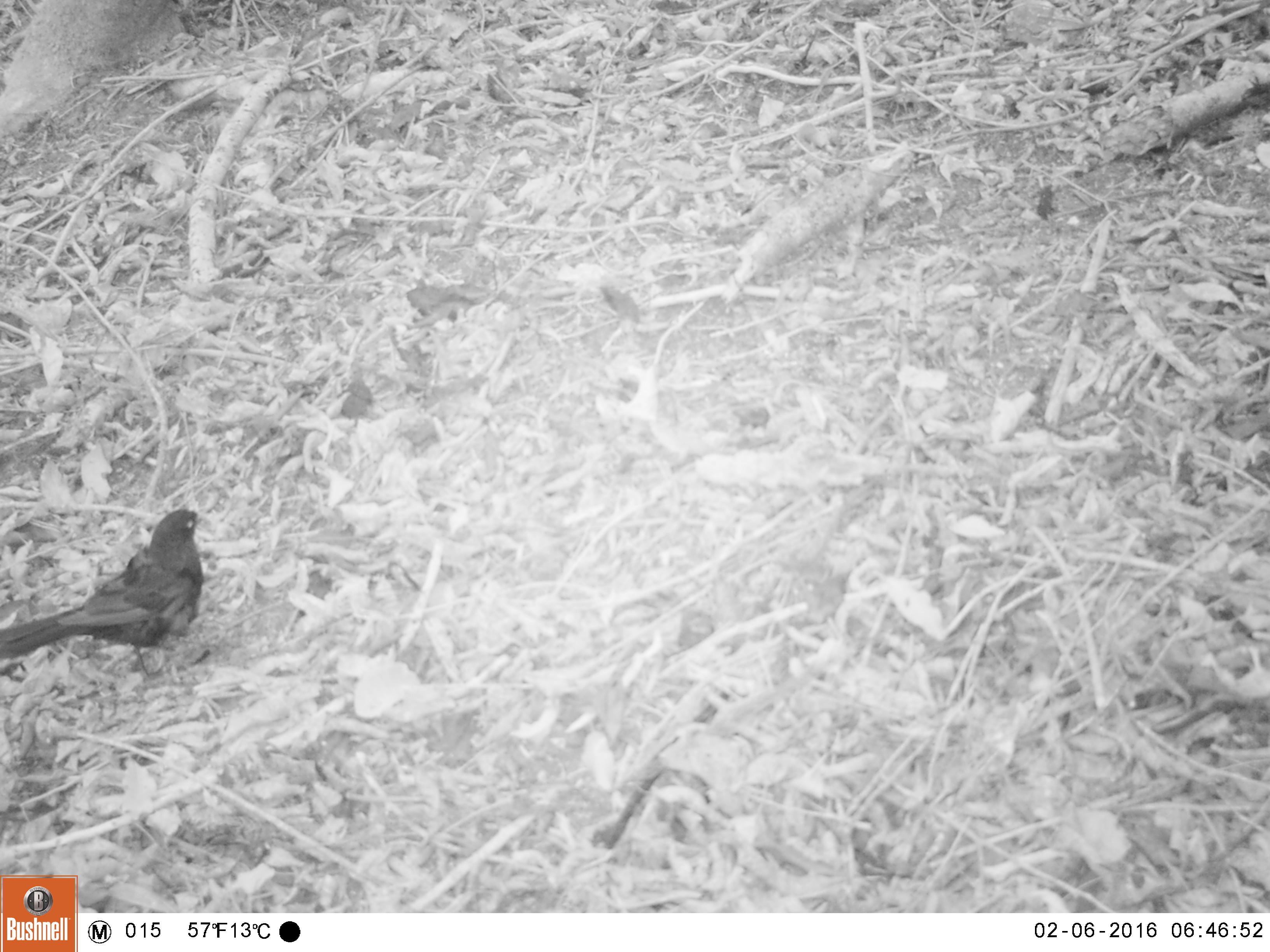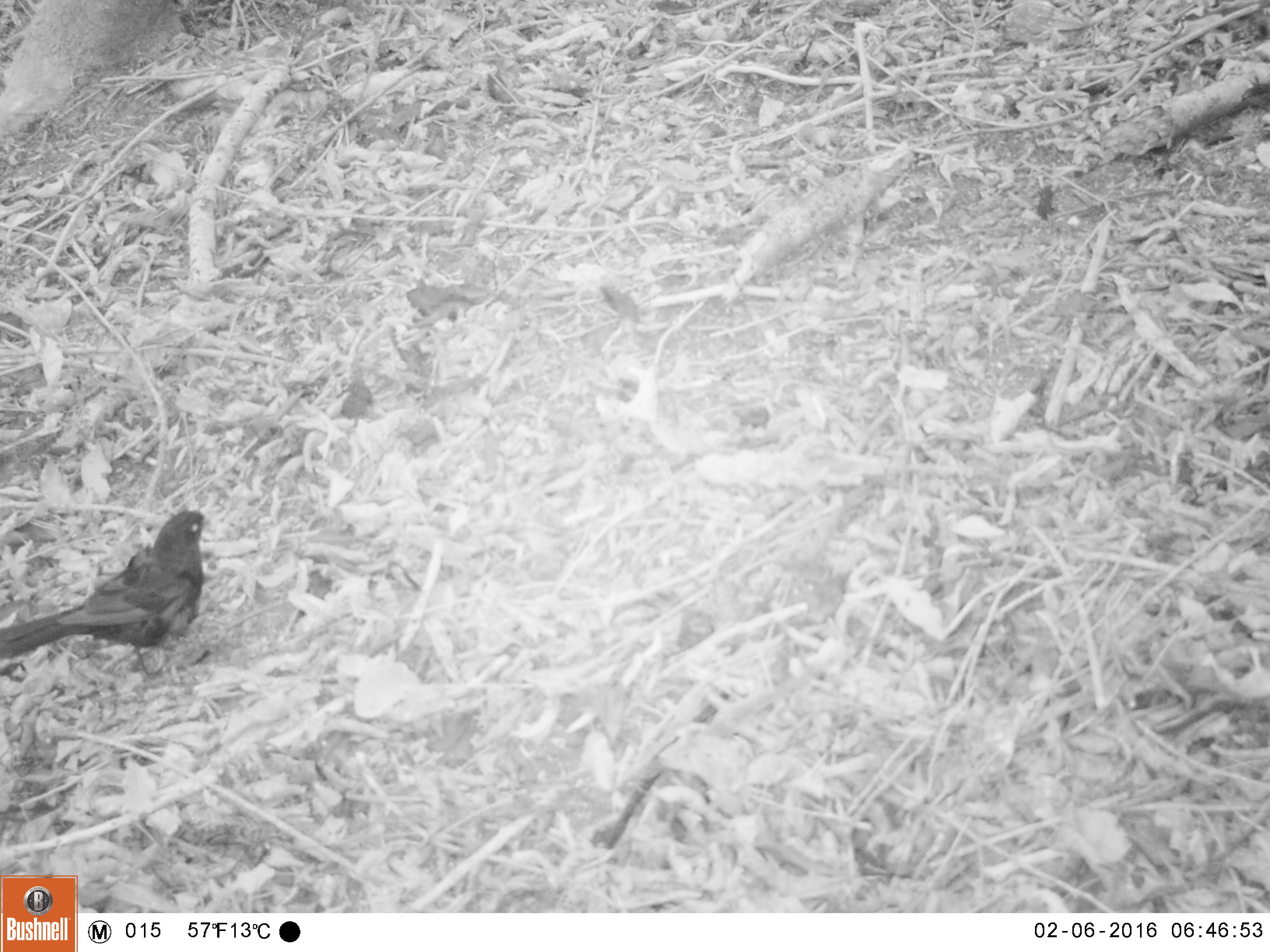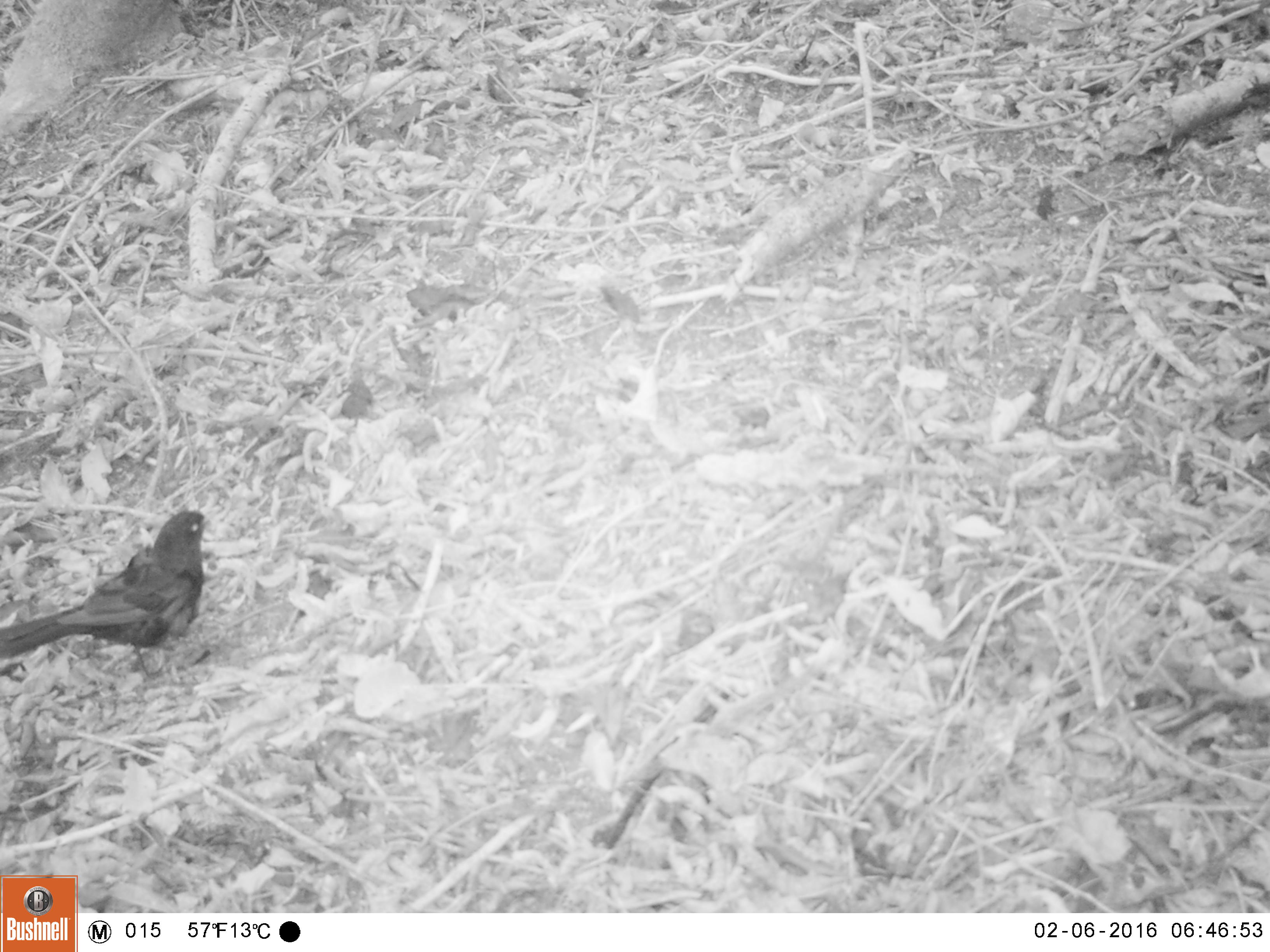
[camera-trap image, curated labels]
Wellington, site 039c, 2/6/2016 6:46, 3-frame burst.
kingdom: Animalia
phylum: Chordata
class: Aves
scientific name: Aves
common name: bird